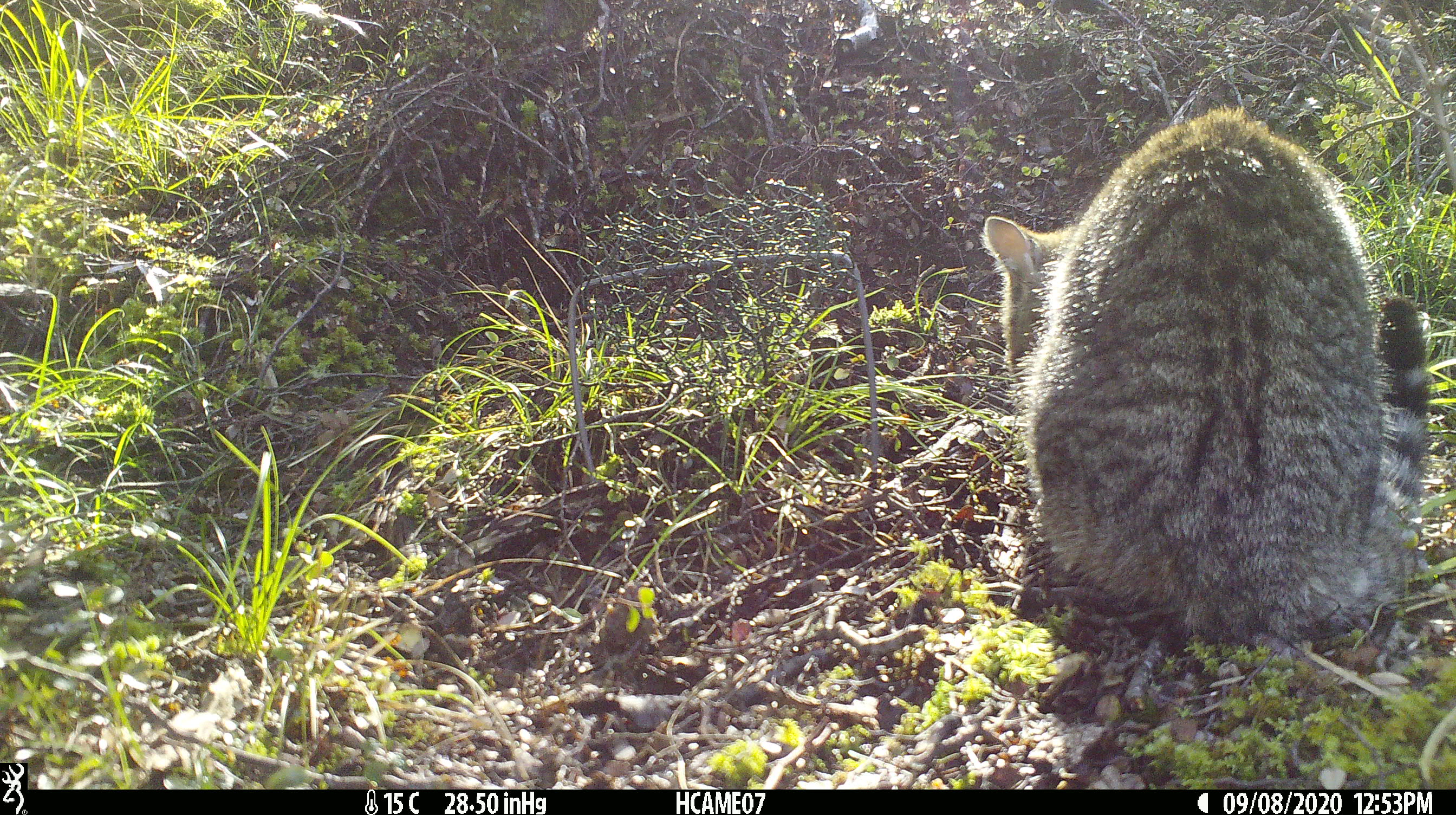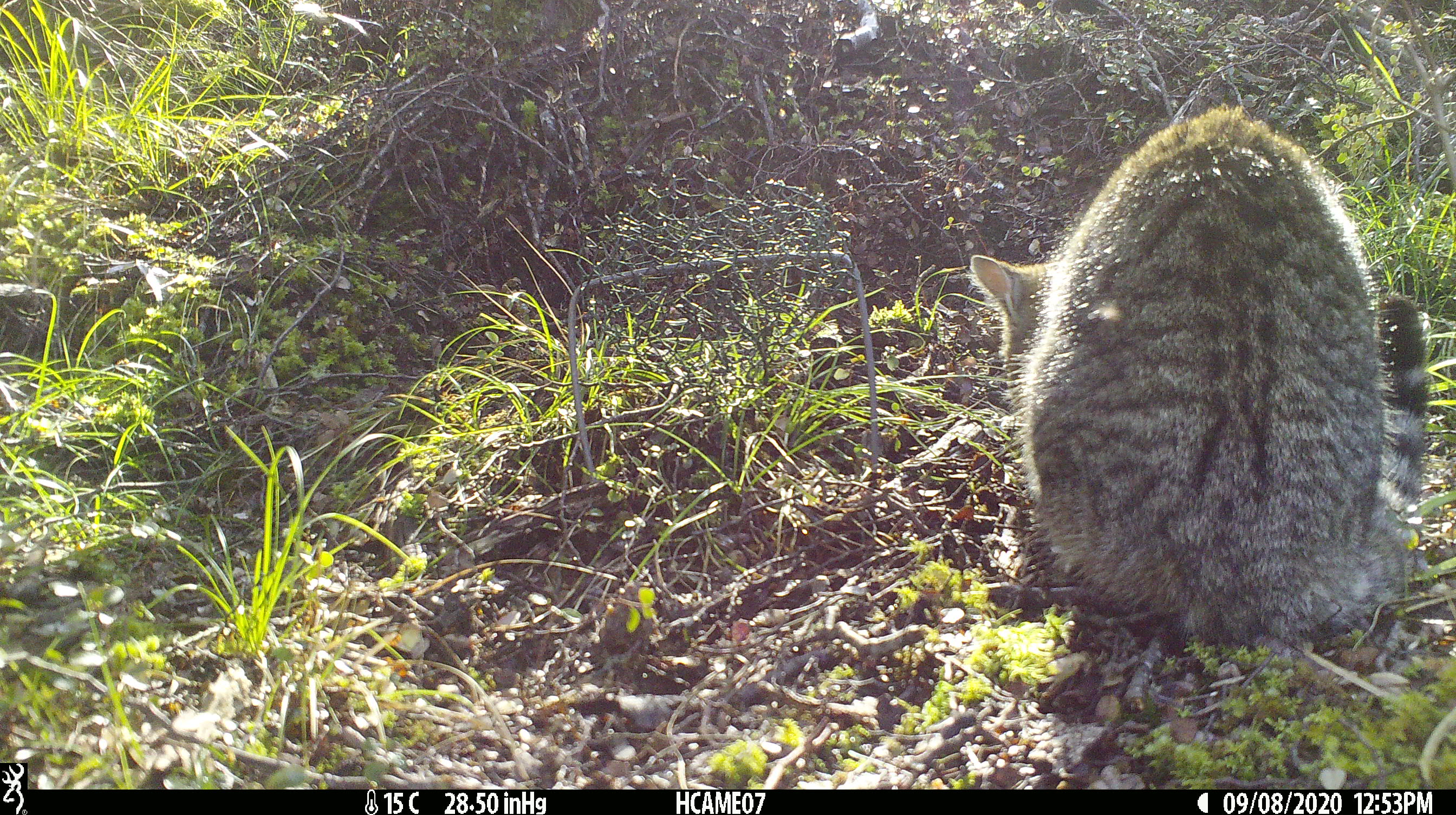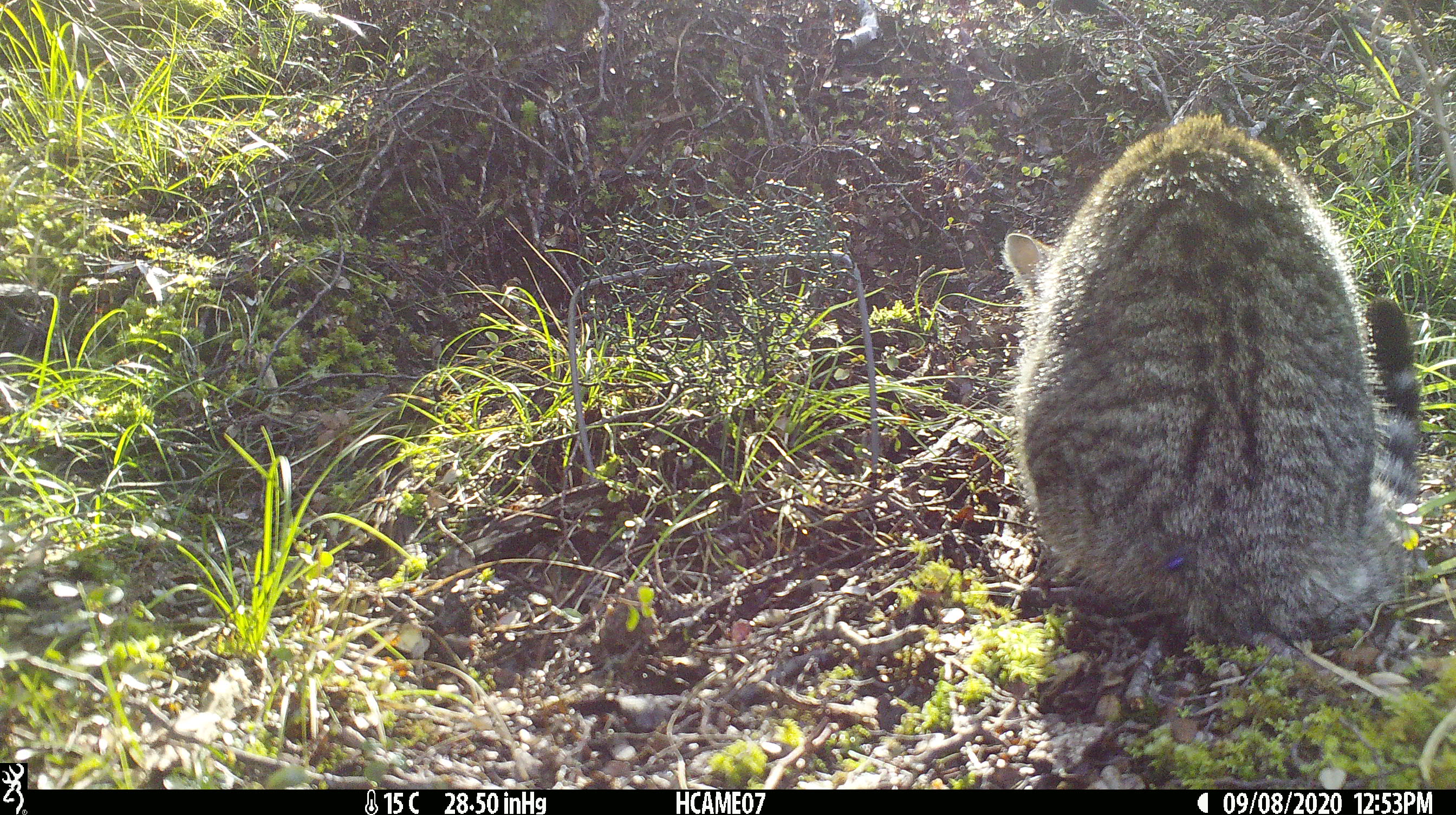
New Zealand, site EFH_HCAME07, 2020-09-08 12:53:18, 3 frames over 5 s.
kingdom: Animalia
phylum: Chordata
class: Mammalia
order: Carnivora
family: Felidae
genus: Felis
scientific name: Felis catus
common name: domestic cat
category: cat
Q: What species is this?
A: Cat (domestic cat) (Felis catus).